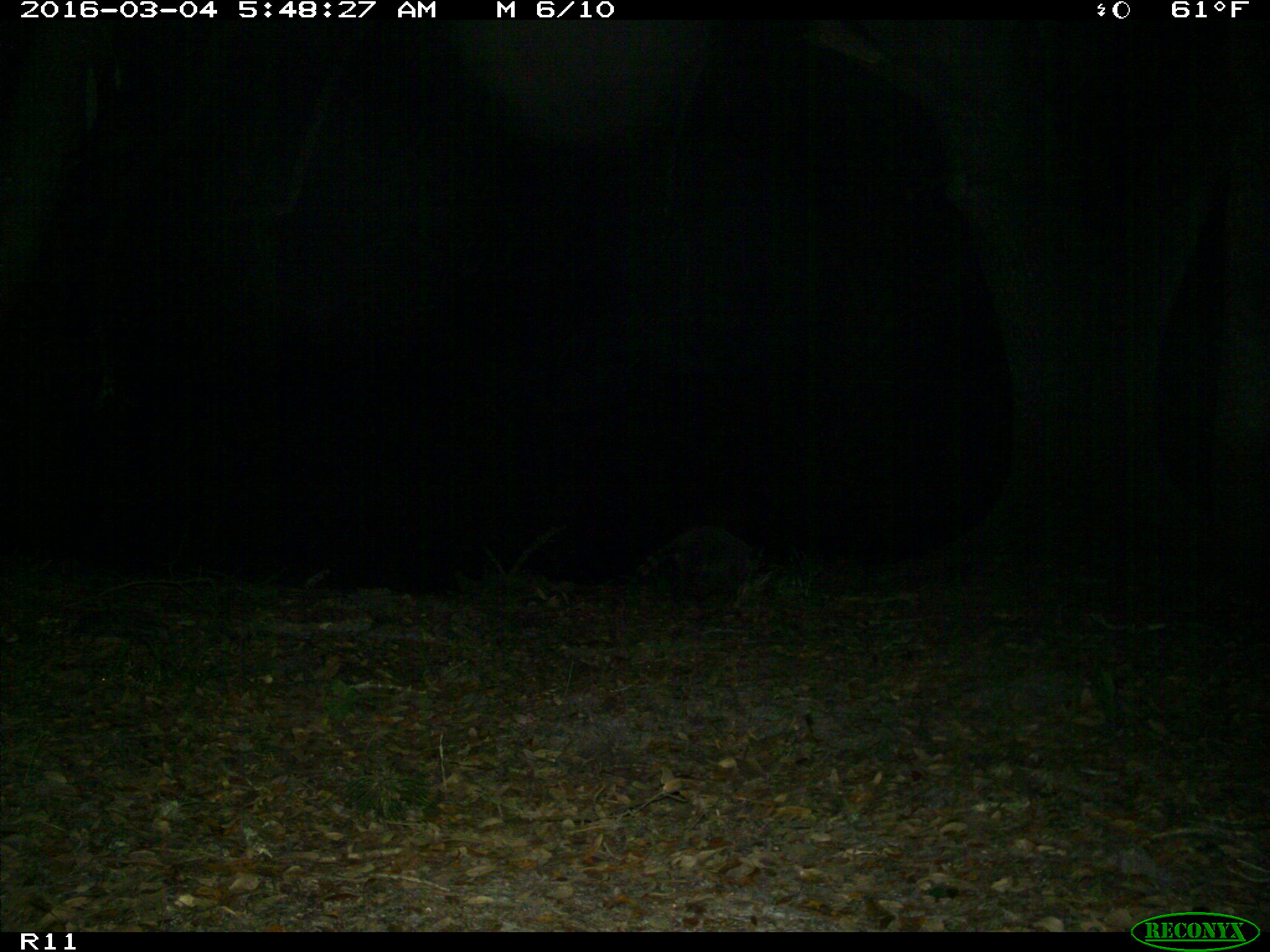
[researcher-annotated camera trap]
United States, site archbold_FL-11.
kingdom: Animalia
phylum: Chordata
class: Mammalia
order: Carnivora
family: Procyonidae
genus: Procyon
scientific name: Procyon lotor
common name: common raccoon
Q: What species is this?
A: Procyon lotor (common raccoon).